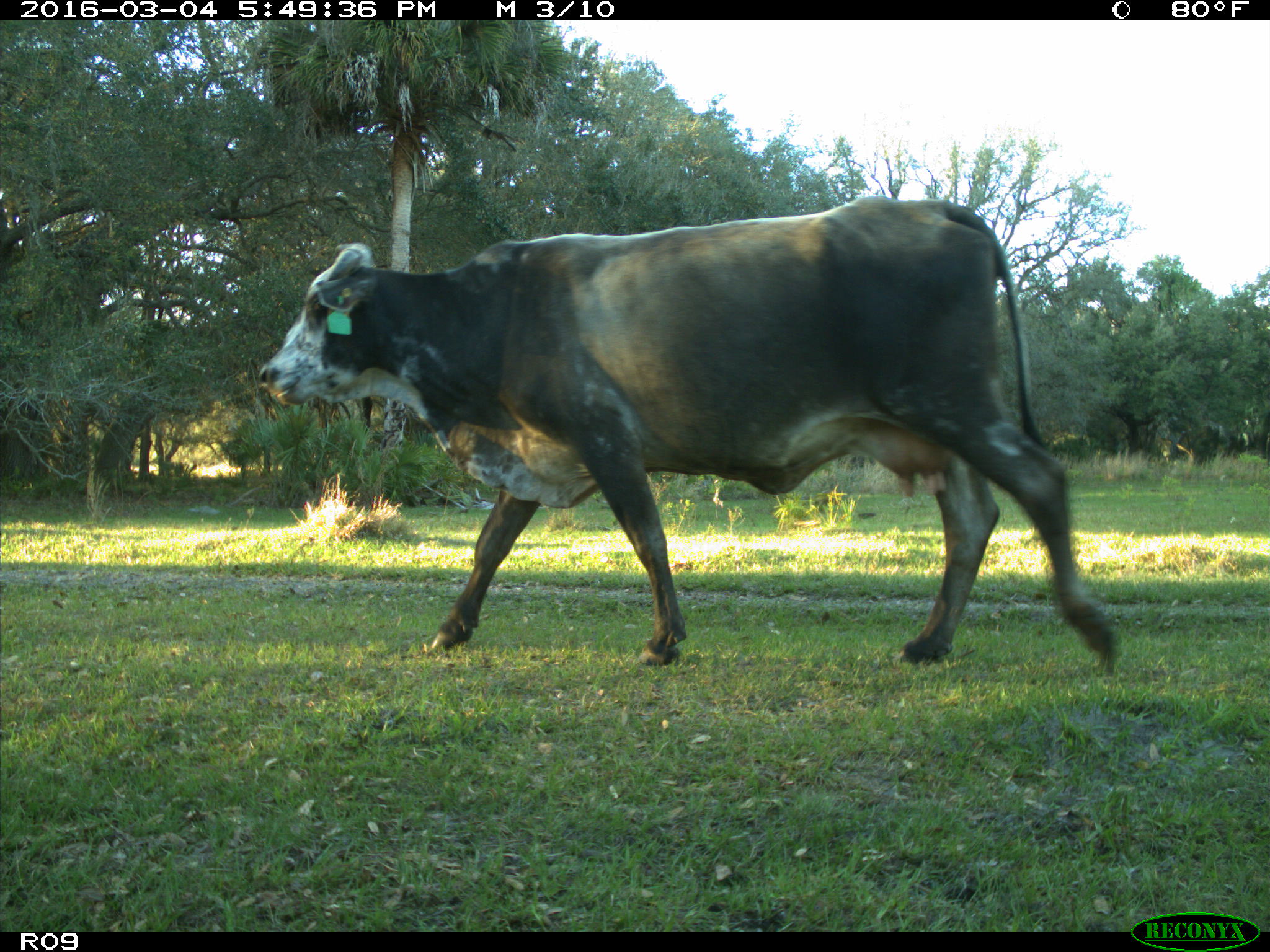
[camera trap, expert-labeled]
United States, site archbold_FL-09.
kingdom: Animalia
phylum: Chordata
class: Mammalia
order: Artiodactyla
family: Bovidae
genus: Bos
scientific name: Bos taurus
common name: domestic cow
Bos taurus (domestic cow).